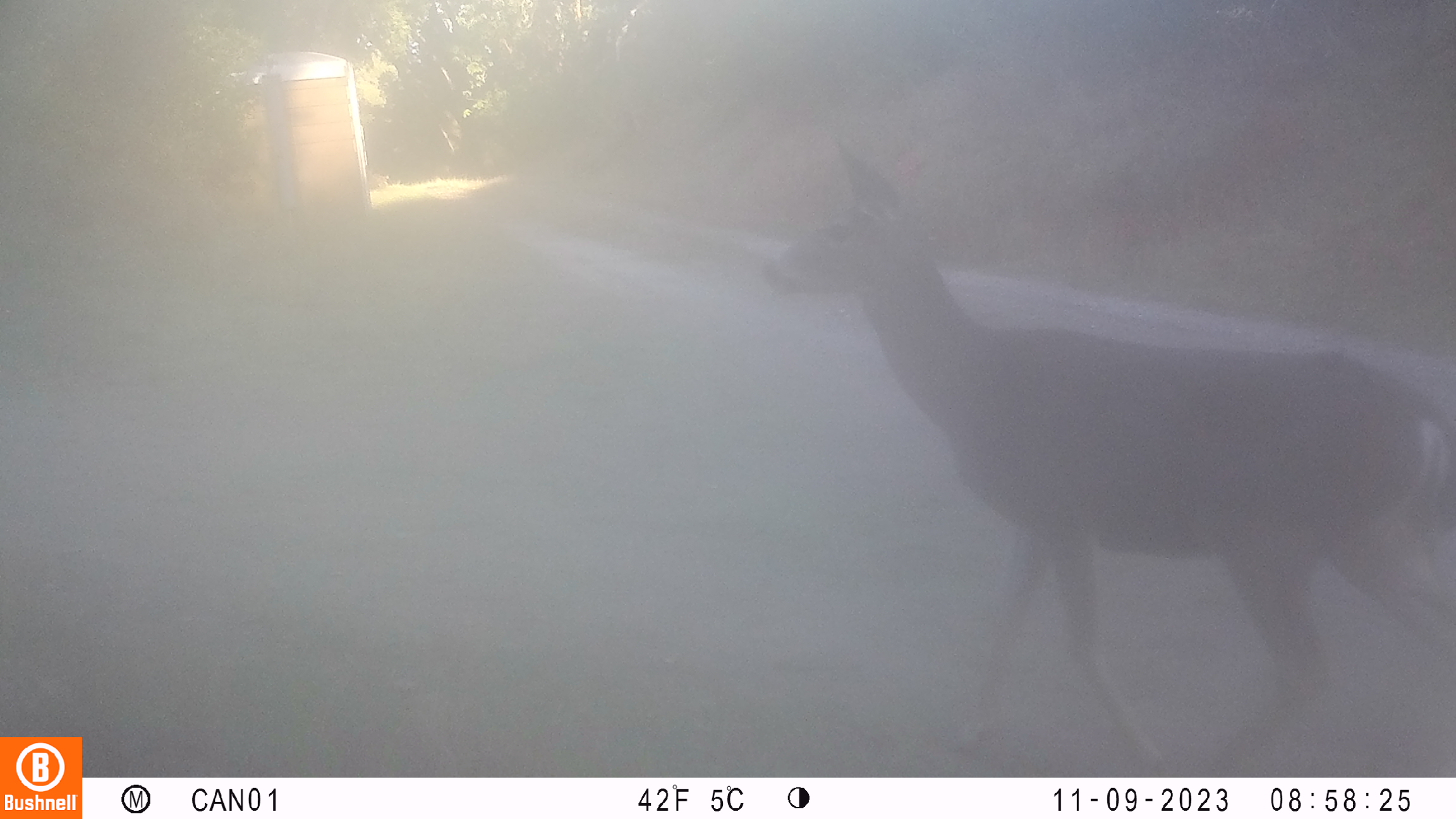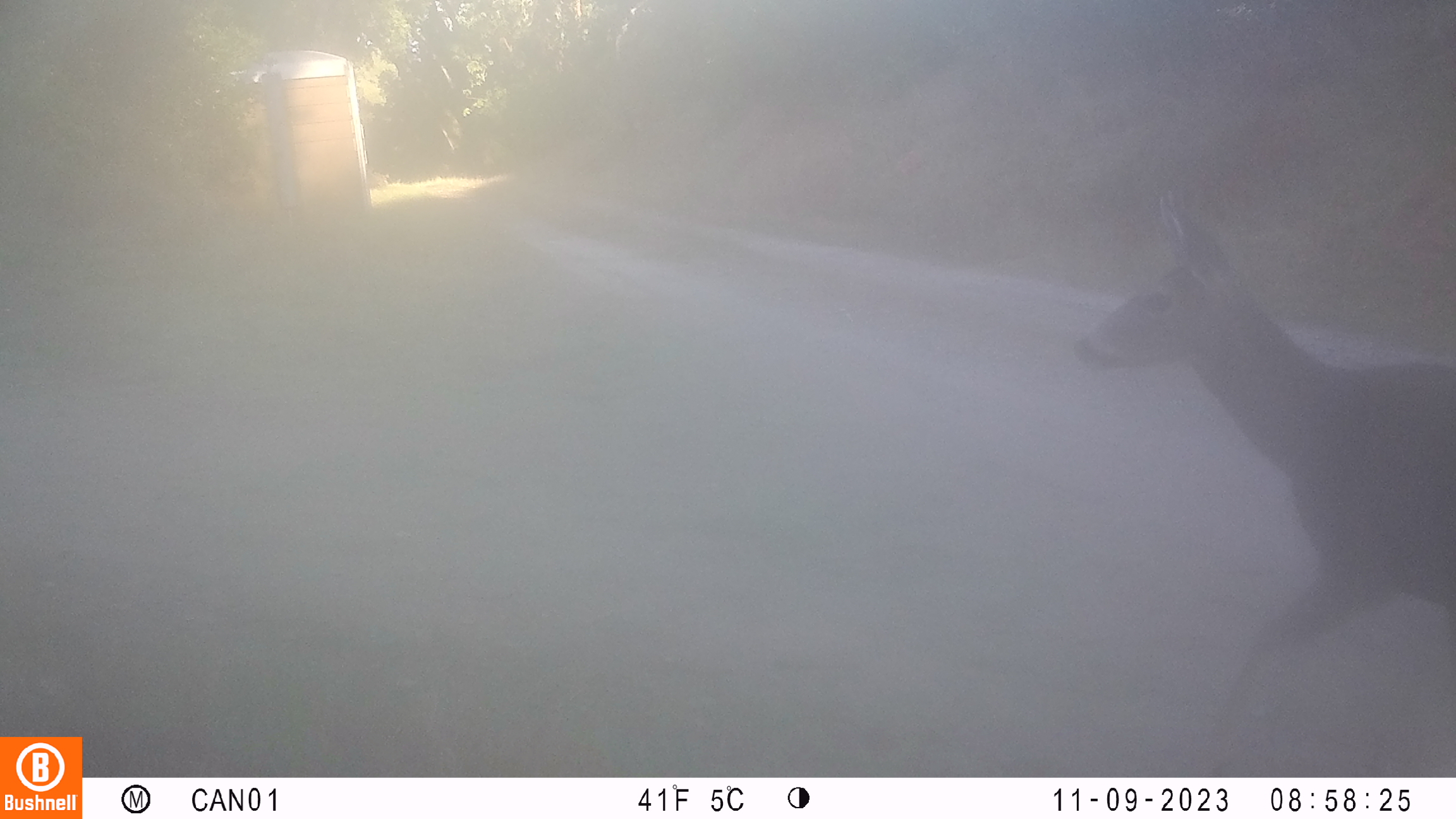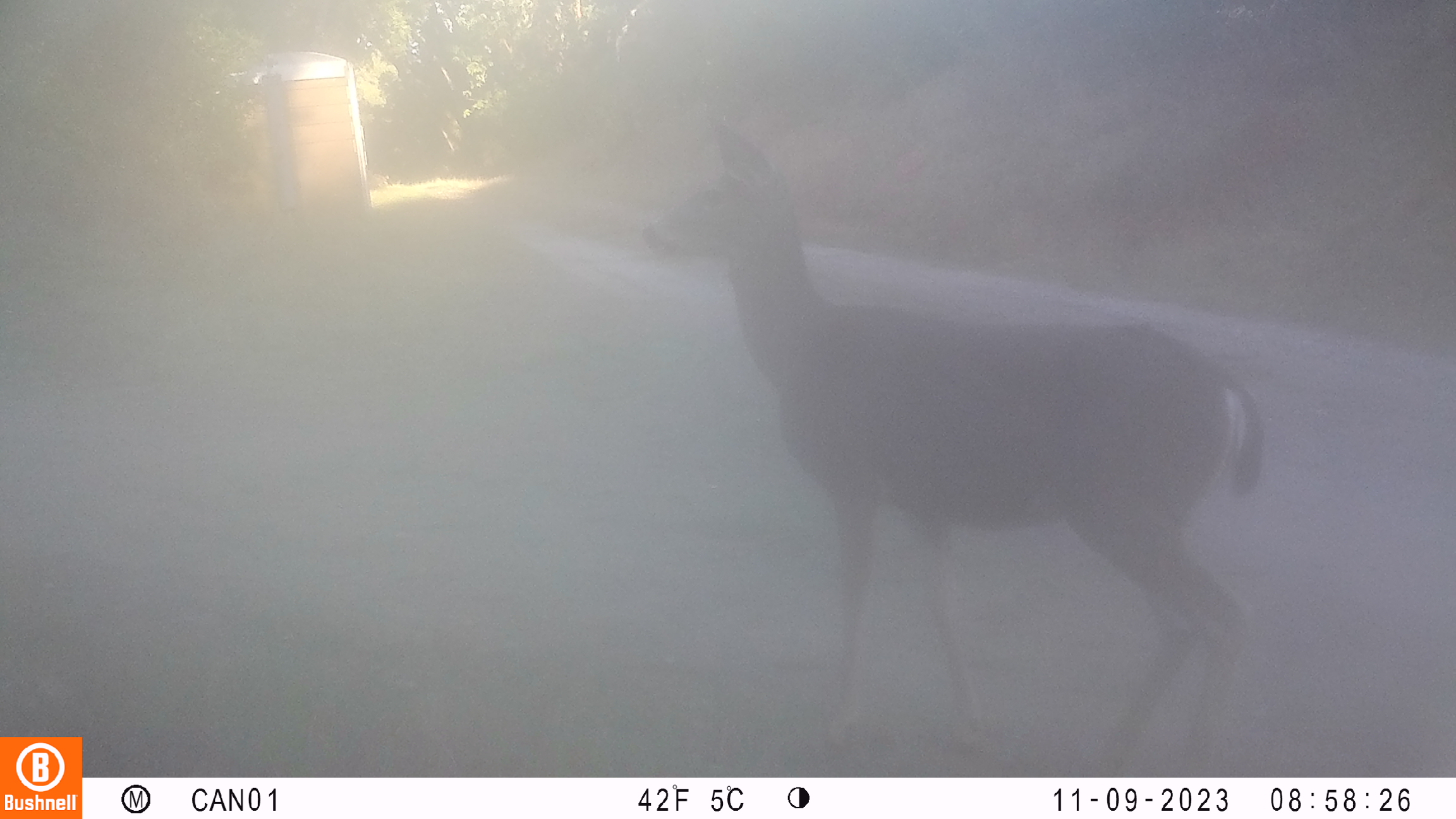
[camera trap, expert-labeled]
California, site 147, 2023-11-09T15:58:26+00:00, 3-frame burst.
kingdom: Animalia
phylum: Chordata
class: Mammalia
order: Artiodactyla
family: Cervidae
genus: Odocoileus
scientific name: Odocoileus hemionus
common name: mule deer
Mule deer (Odocoileus hemionus).